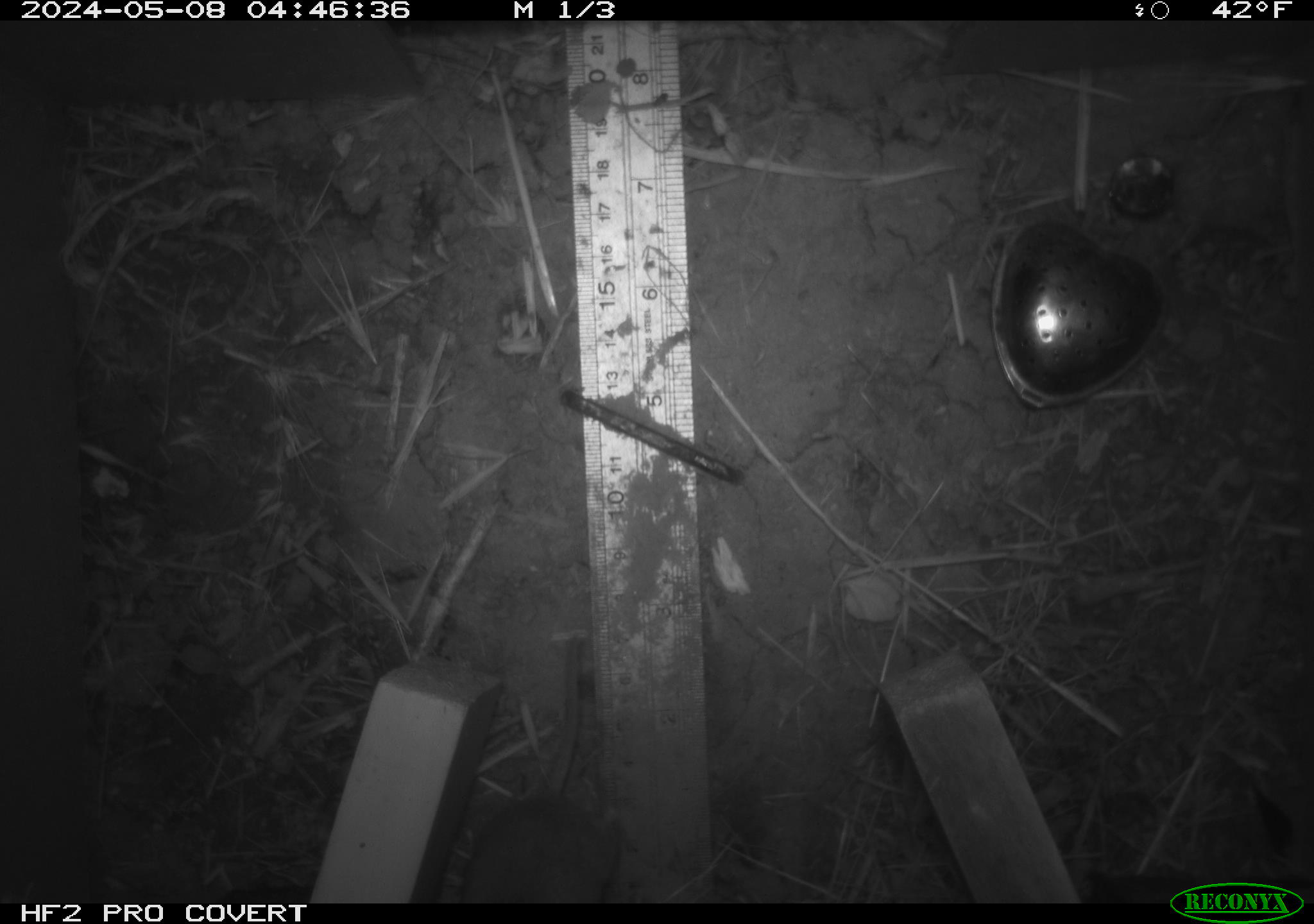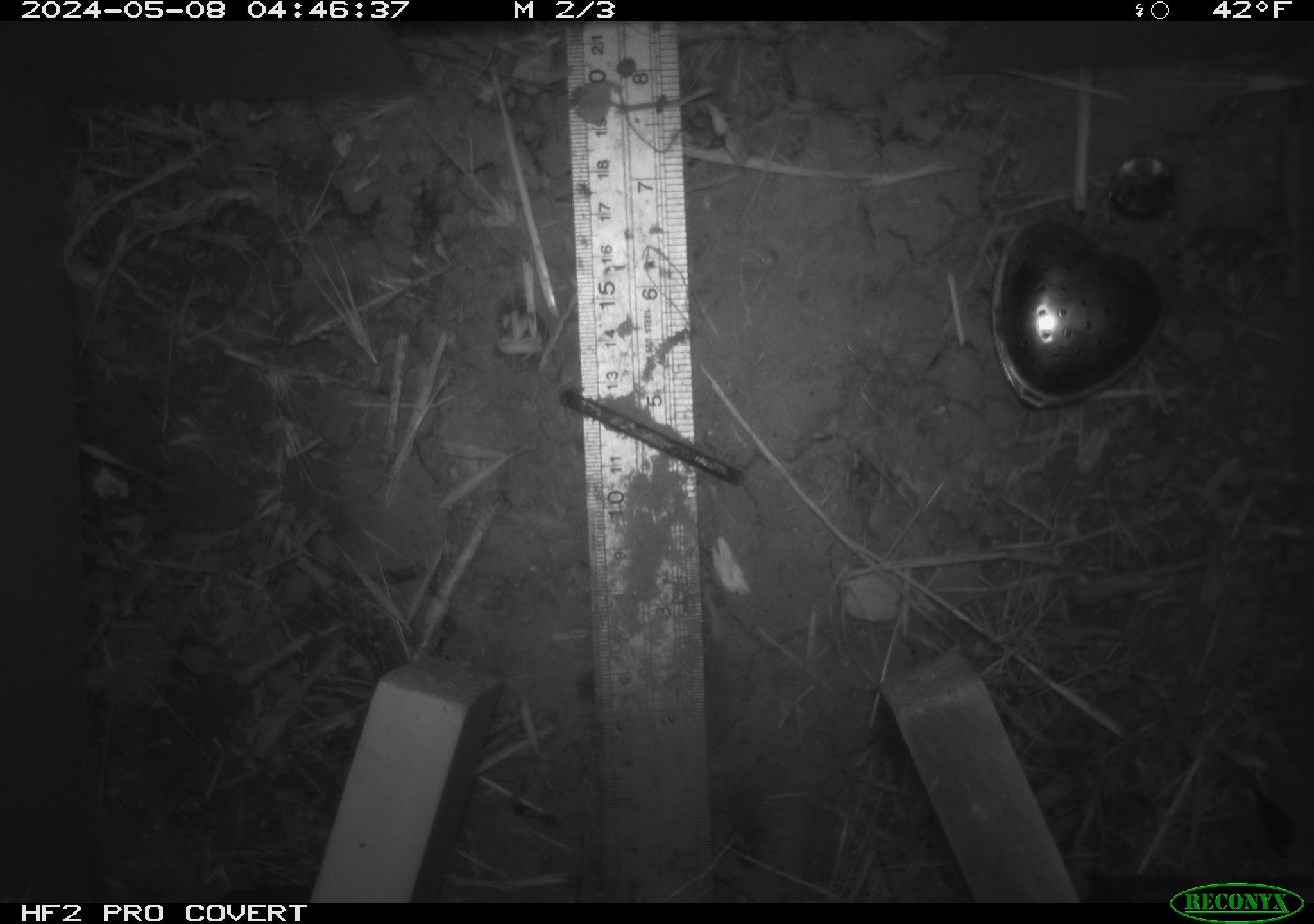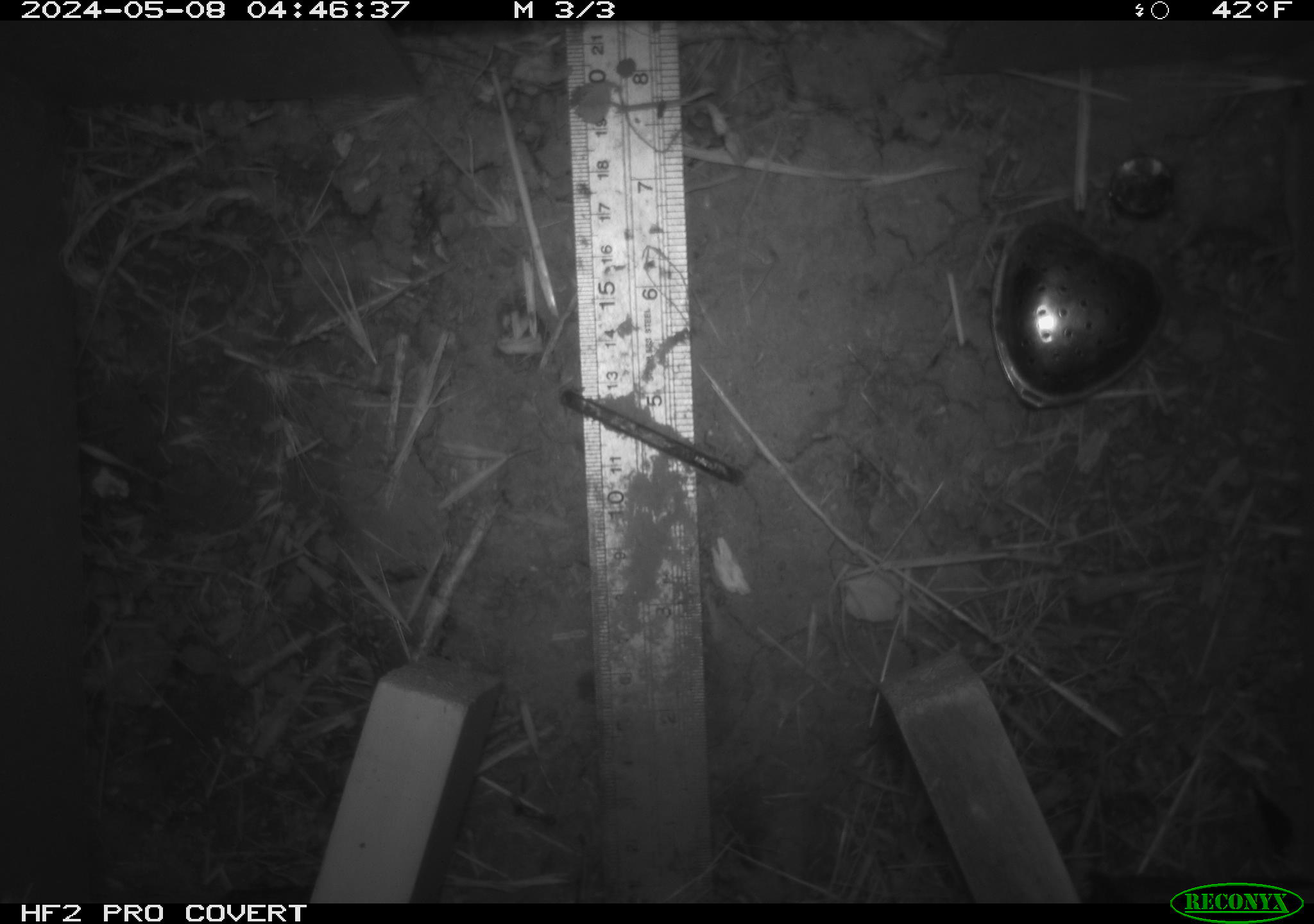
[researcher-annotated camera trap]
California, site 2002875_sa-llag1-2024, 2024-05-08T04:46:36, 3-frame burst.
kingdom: Animalia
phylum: Chordata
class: Mammalia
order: Rodentia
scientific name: Rodentia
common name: mouse species